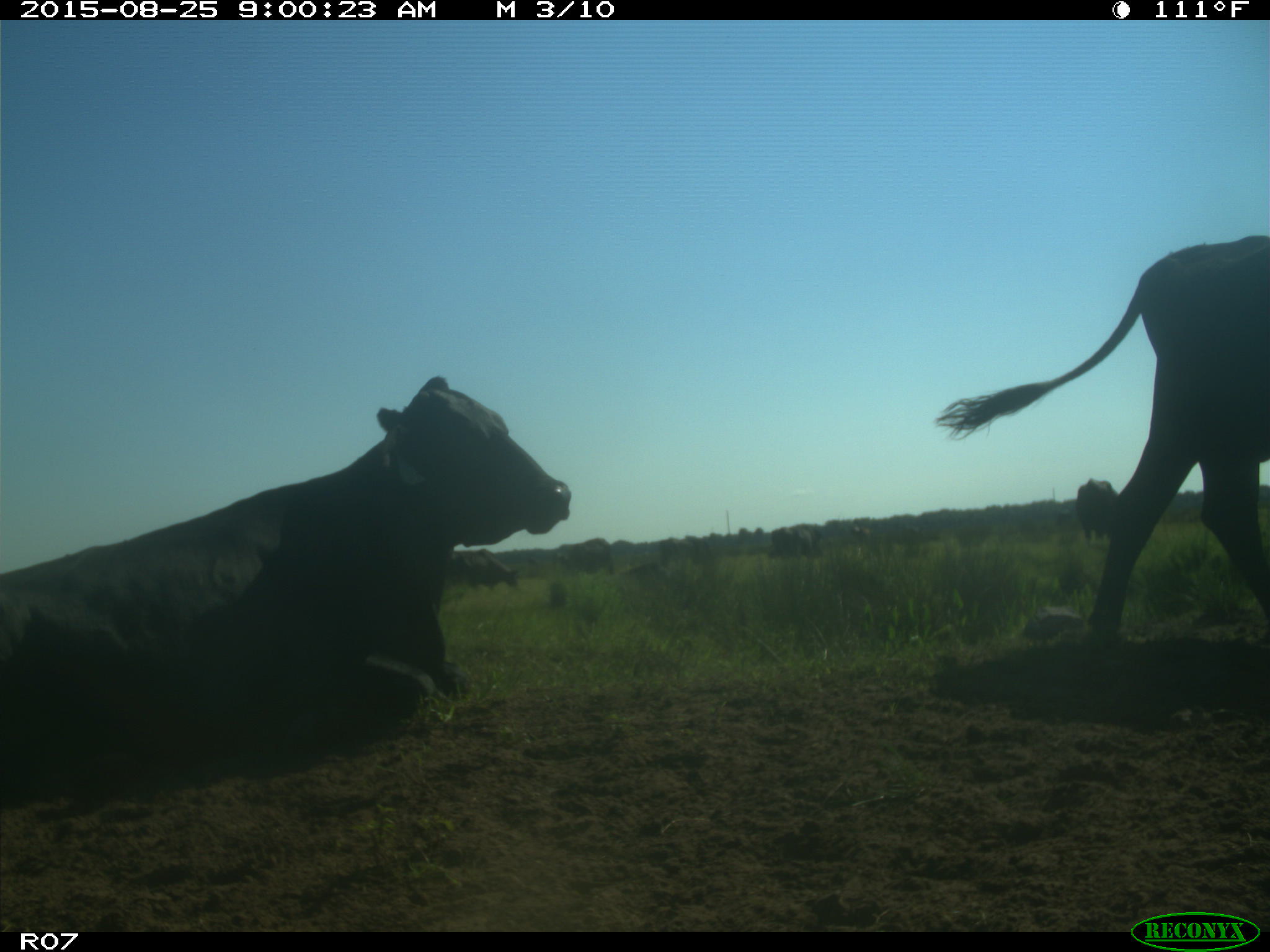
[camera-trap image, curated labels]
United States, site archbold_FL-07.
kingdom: Animalia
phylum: Chordata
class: Mammalia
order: Artiodactyla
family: Bovidae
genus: Bos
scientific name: Bos taurus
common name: domestic cow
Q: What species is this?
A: Bos taurus (domestic cow).